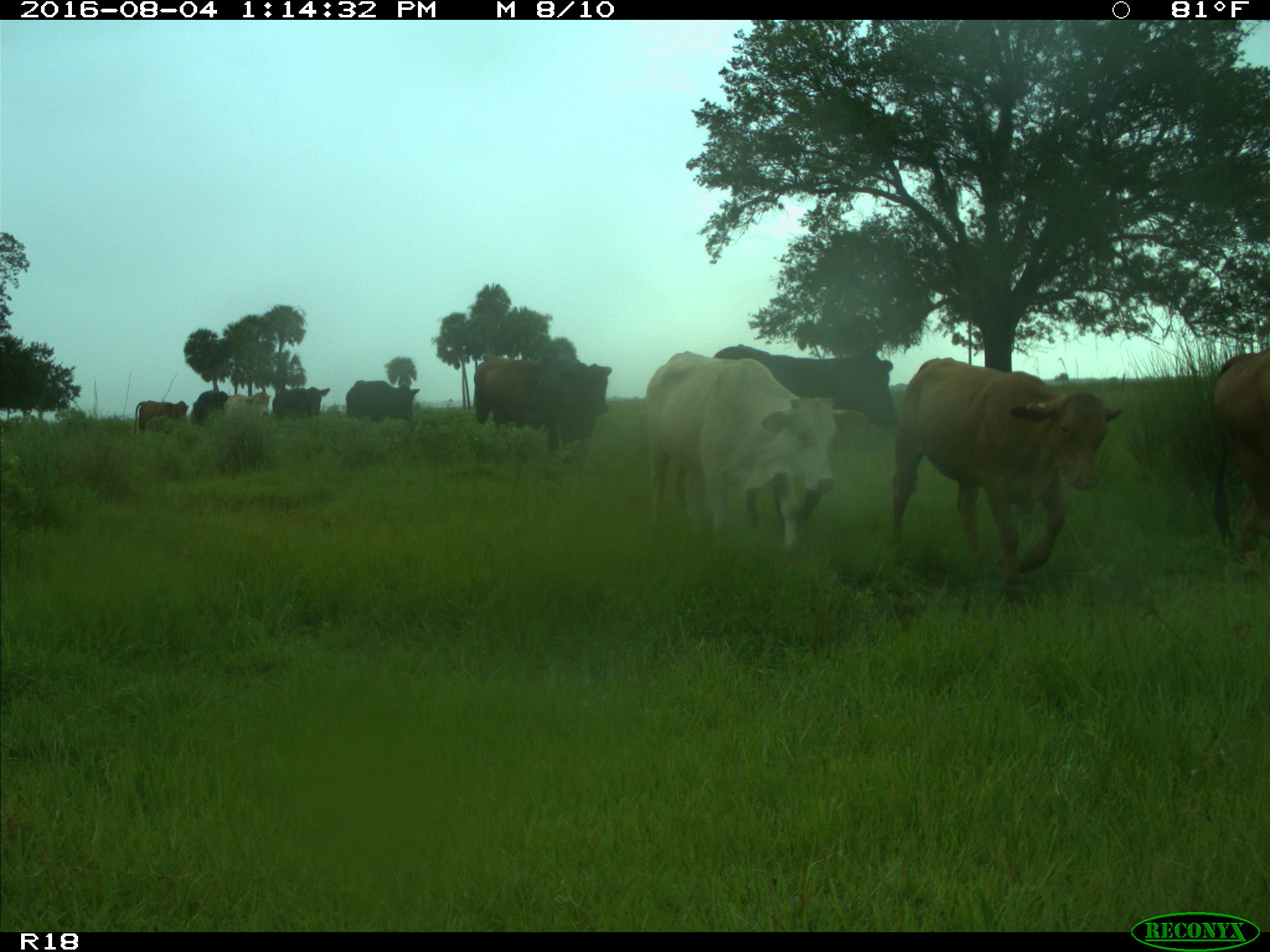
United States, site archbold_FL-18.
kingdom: Animalia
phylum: Chordata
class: Mammalia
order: Artiodactyla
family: Bovidae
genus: Bos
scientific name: Bos taurus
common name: domestic cow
Bos taurus (domestic cow).